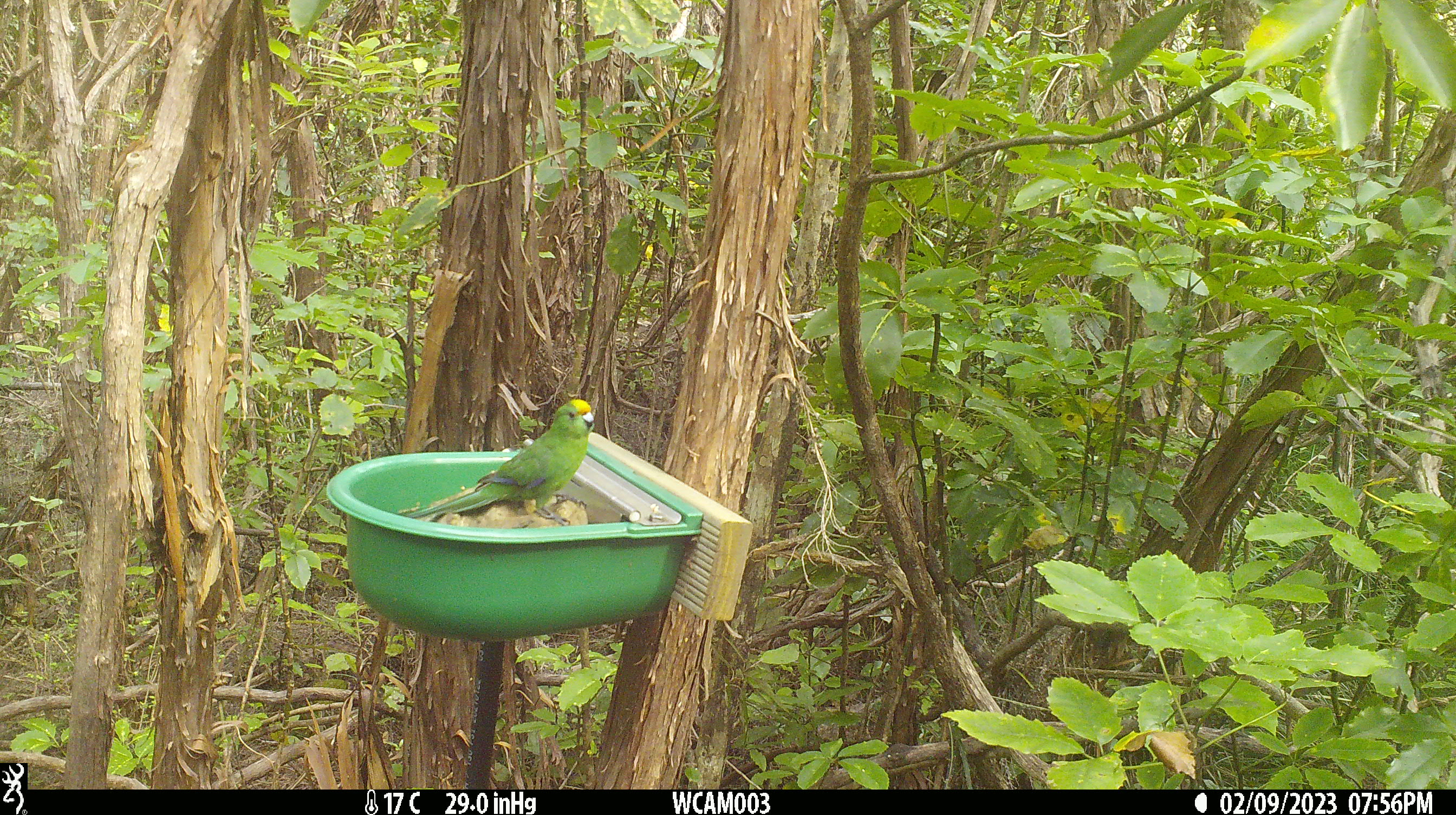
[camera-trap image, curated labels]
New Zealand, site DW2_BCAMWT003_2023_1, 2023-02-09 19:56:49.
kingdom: Animalia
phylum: Chordata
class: Aves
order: Psittaciformes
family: Psittaculidae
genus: Cyanoramphus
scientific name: Cyanoramphus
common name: parakeet